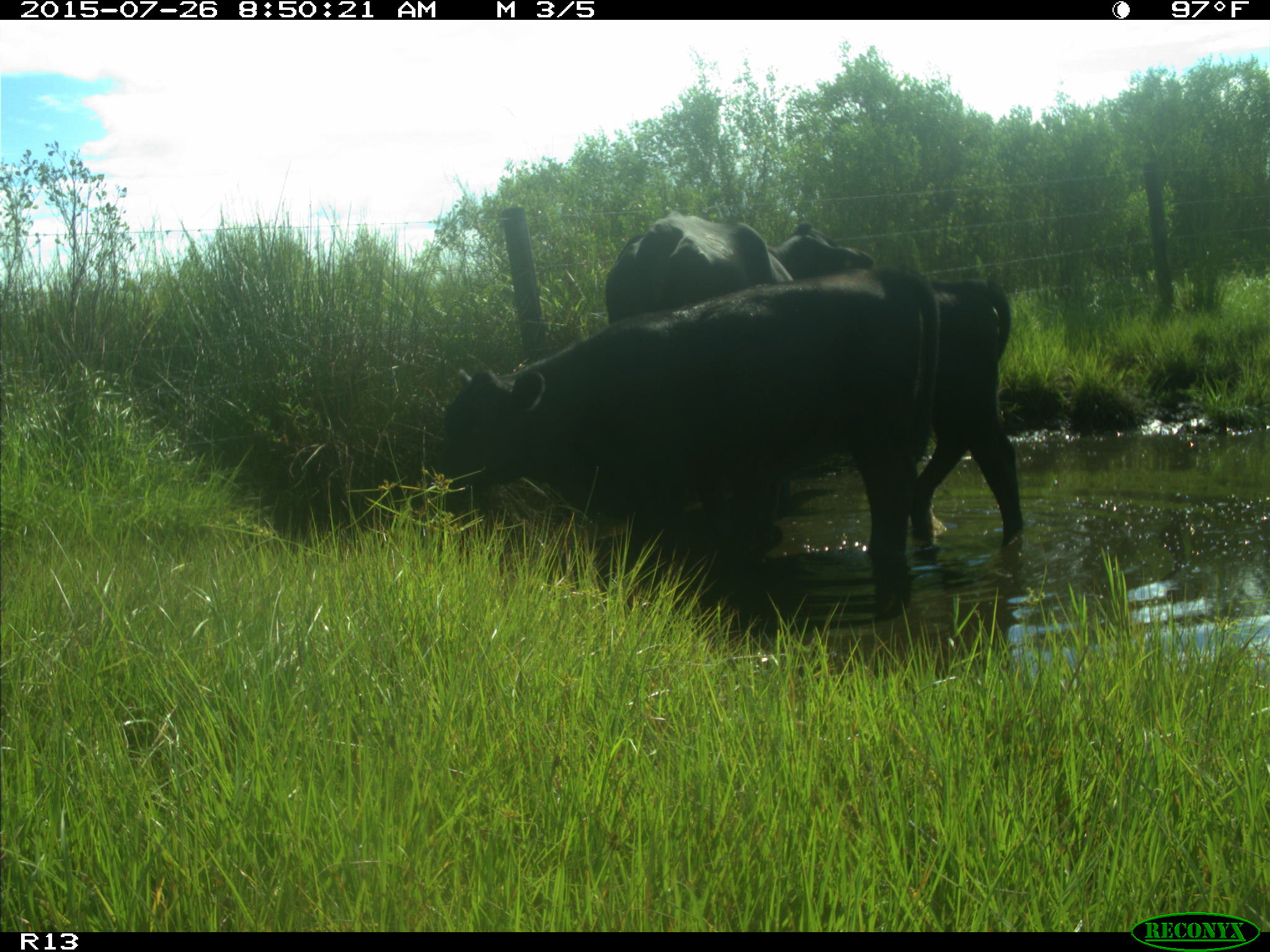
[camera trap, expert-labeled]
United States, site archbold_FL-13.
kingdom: Animalia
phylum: Chordata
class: Mammalia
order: Artiodactyla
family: Bovidae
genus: Bos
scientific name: Bos taurus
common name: domestic cow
Bos taurus (domestic cow).